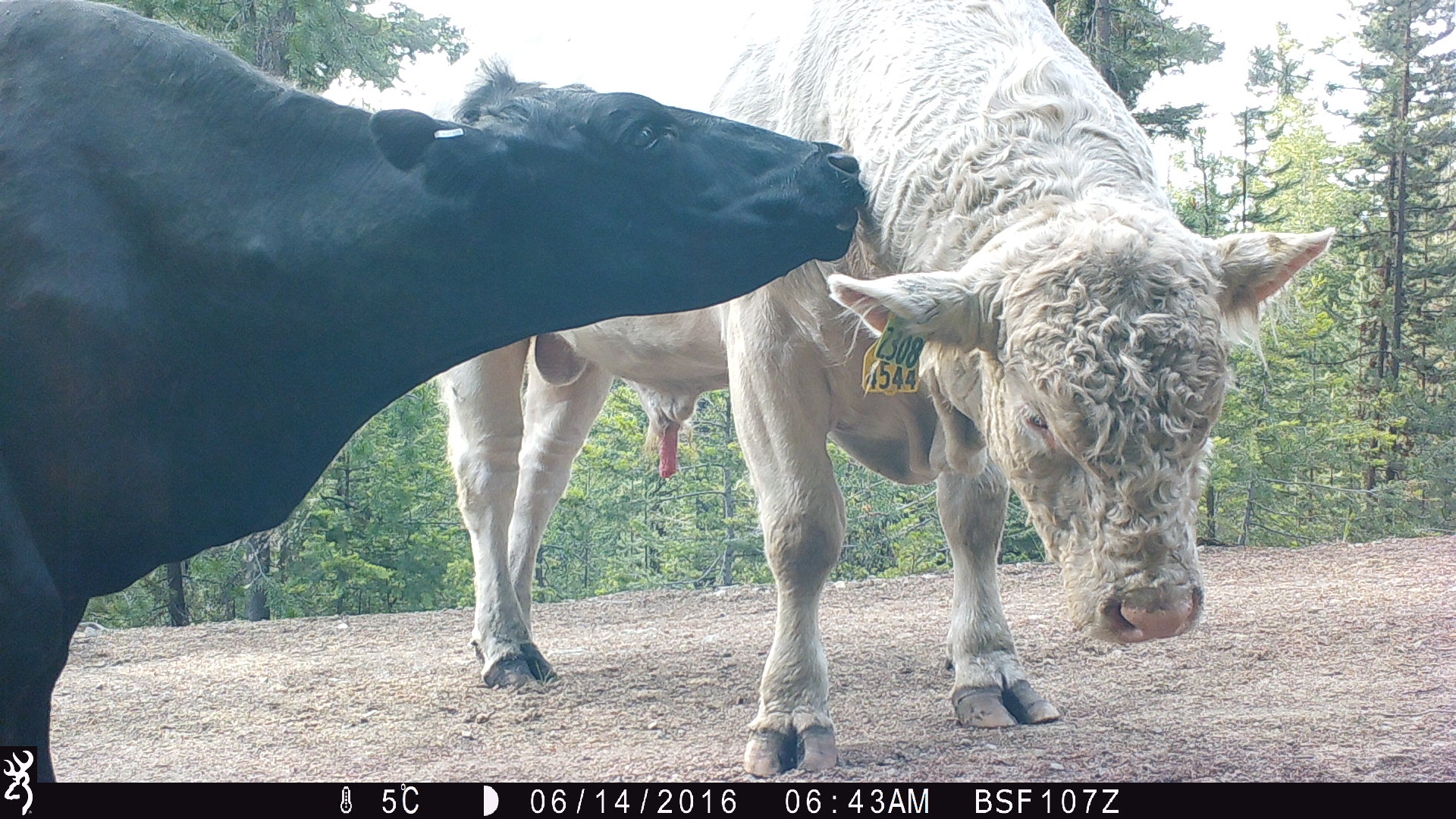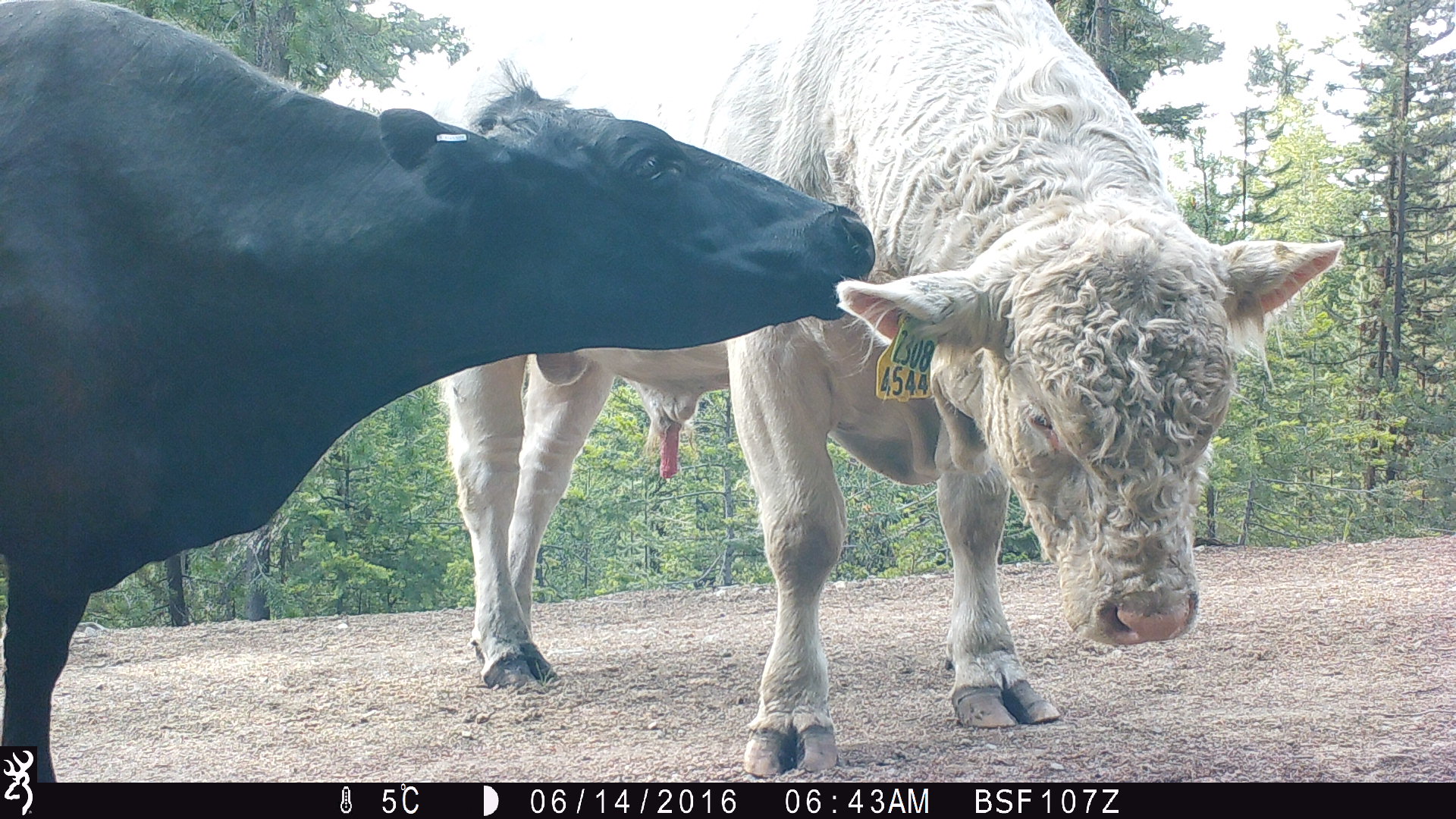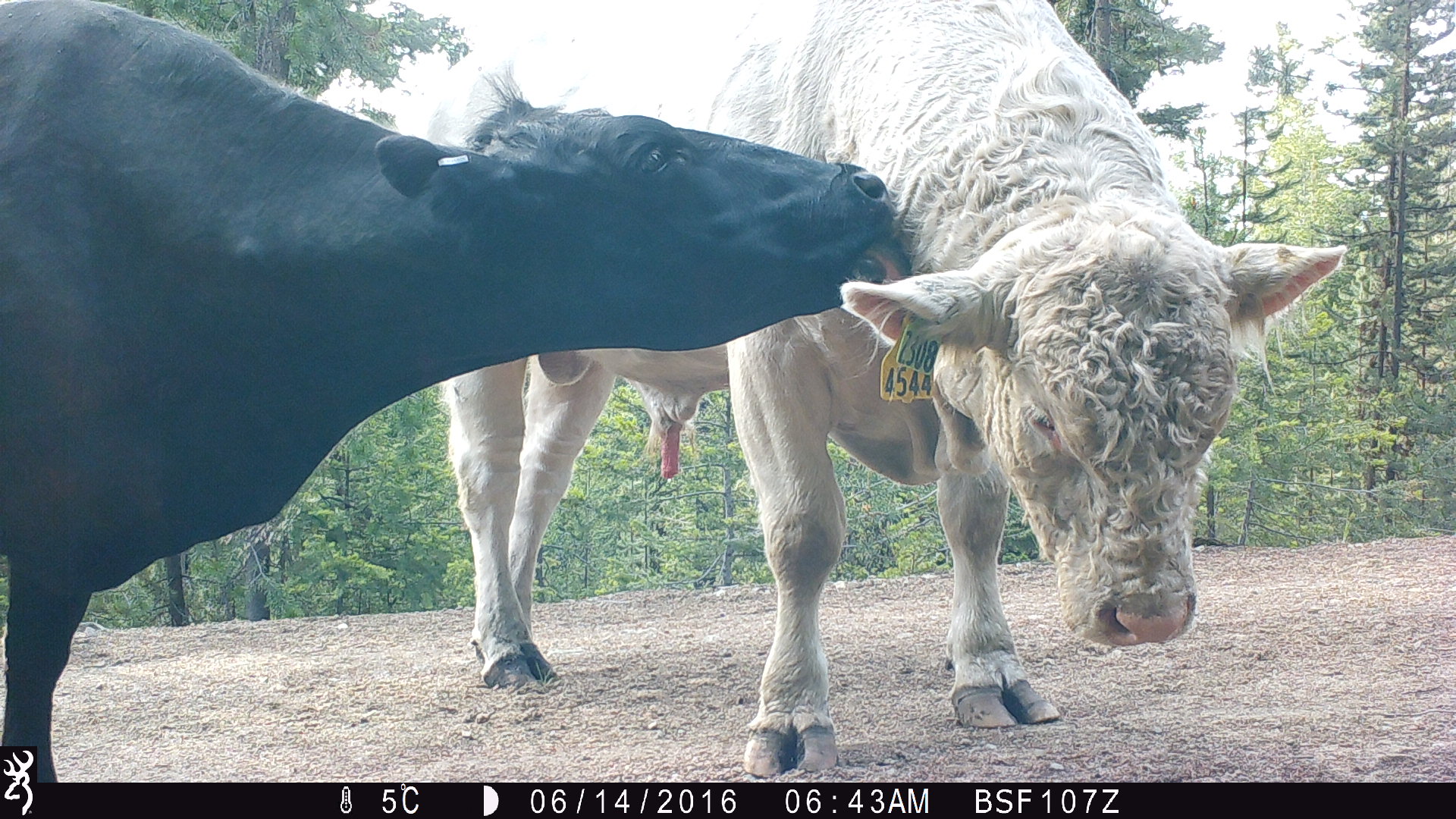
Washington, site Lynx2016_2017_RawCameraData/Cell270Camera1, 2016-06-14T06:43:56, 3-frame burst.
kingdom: Animalia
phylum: Chordata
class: Mammalia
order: Artiodactyla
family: Bovidae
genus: Bos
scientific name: Bos taurus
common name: domestic cattle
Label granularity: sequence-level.